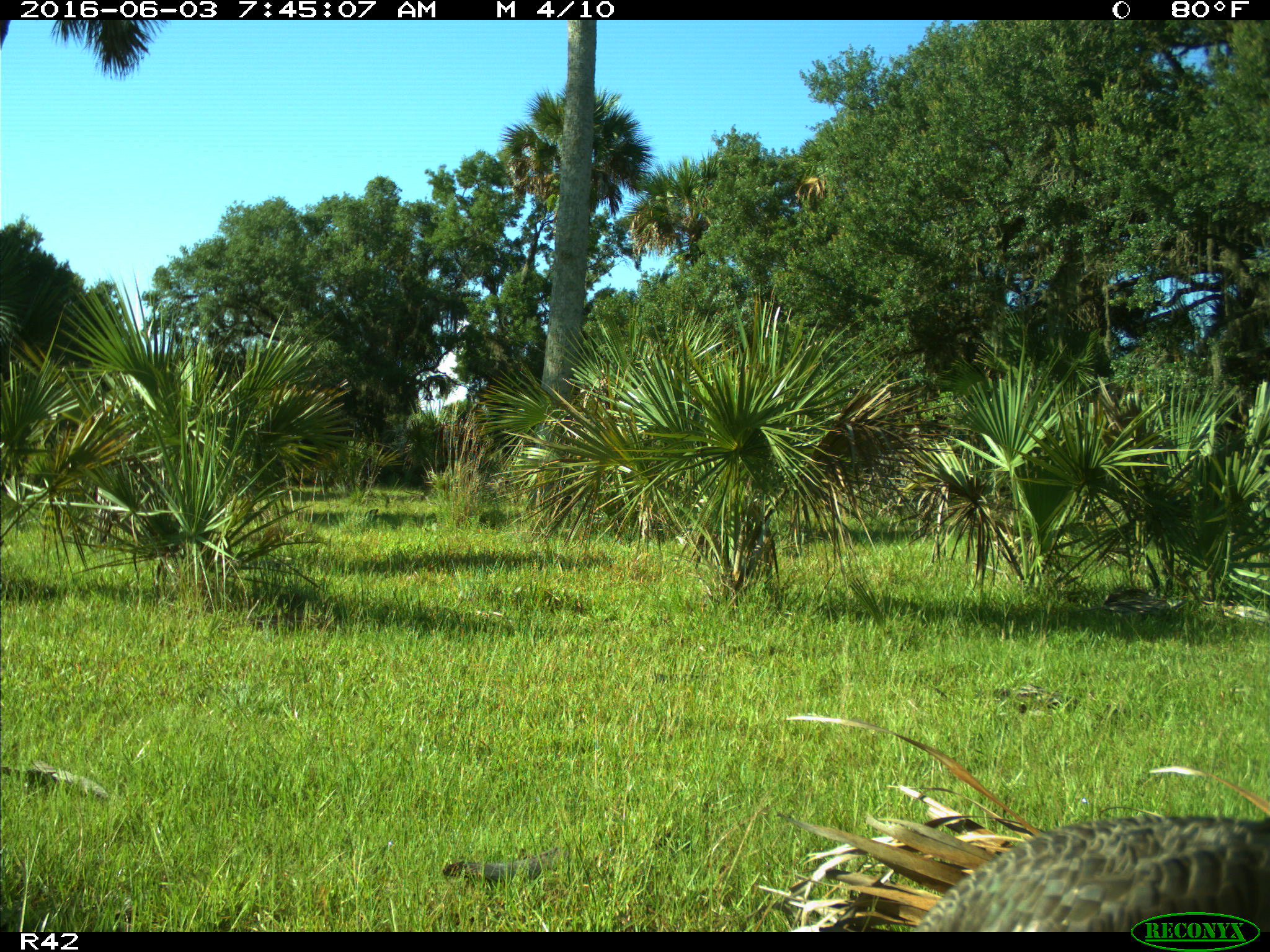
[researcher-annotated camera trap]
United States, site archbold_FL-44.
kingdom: Animalia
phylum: Chordata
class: Aves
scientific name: Aves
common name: birds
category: unidentified bird